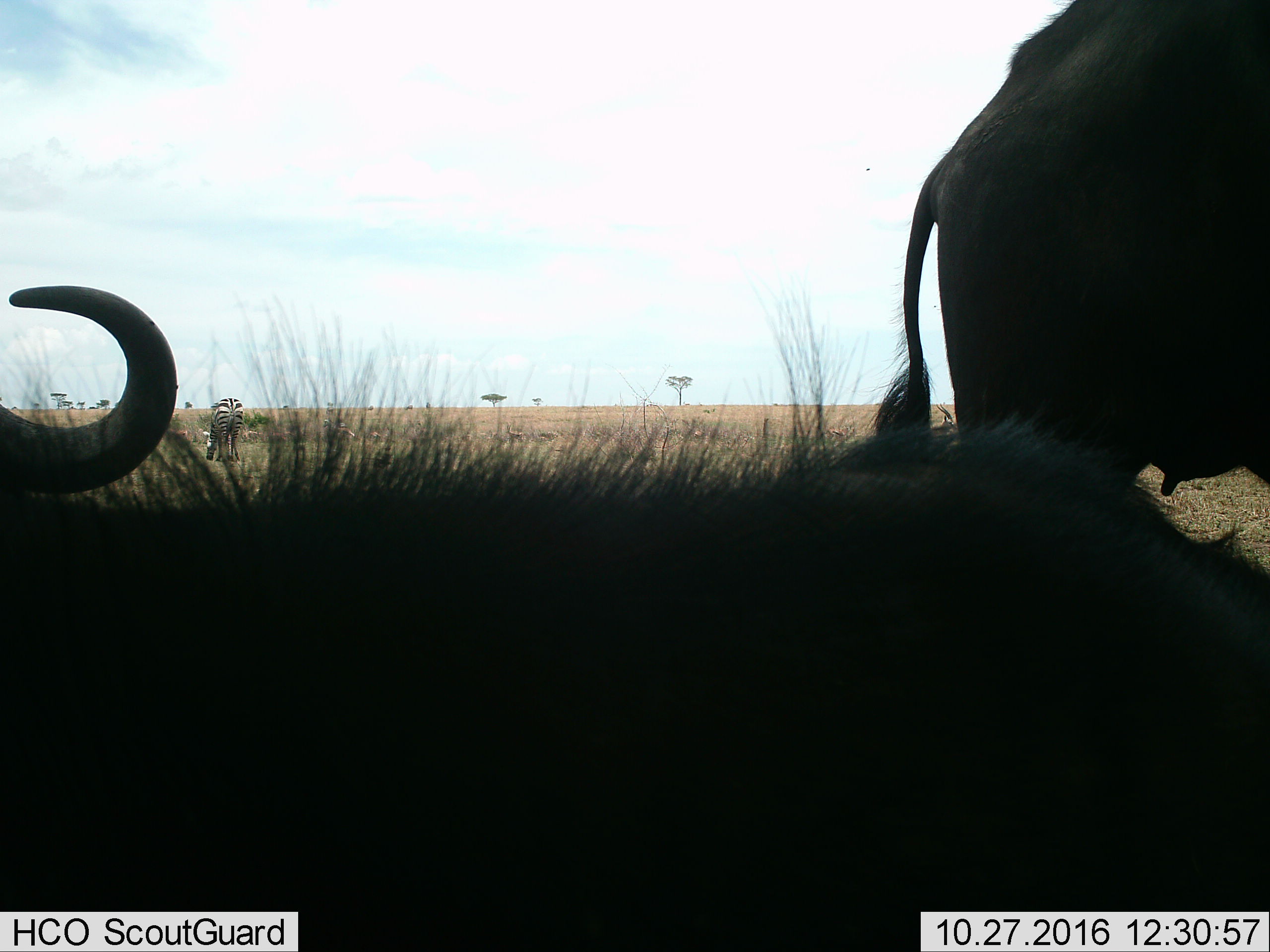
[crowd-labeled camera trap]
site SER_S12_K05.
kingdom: Animalia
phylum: Chordata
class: Mammalia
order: Perissodactyla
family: Equidae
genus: Equus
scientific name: Equus quagga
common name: plains zebra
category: zebraplains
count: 1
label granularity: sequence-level